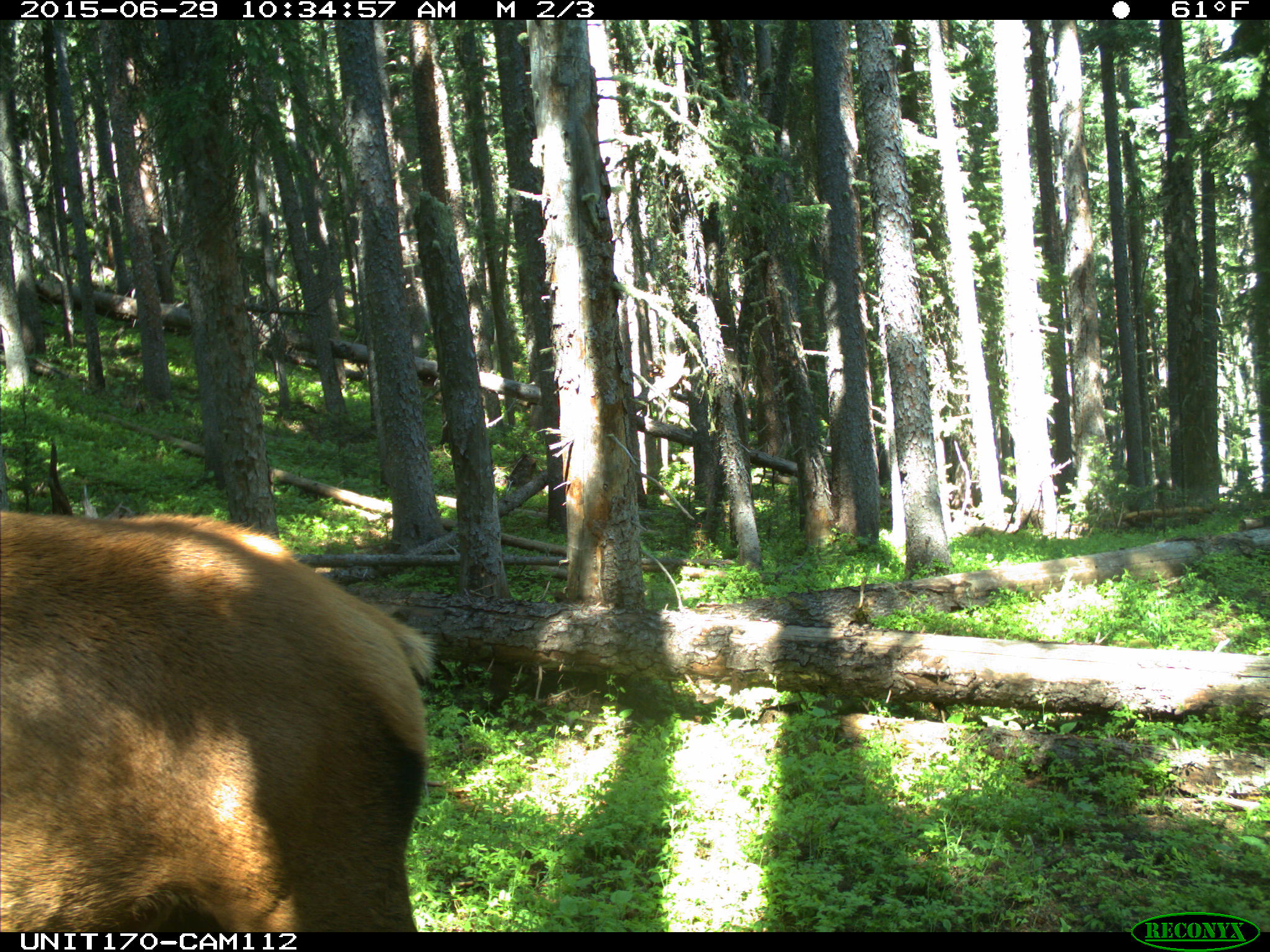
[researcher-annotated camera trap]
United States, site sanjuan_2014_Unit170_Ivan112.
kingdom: Animalia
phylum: Chordata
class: Mammalia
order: Artiodactyla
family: Cervidae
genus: Cervus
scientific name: Cervus elaphus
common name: red deer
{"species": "Cervus elaphus (red deer)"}